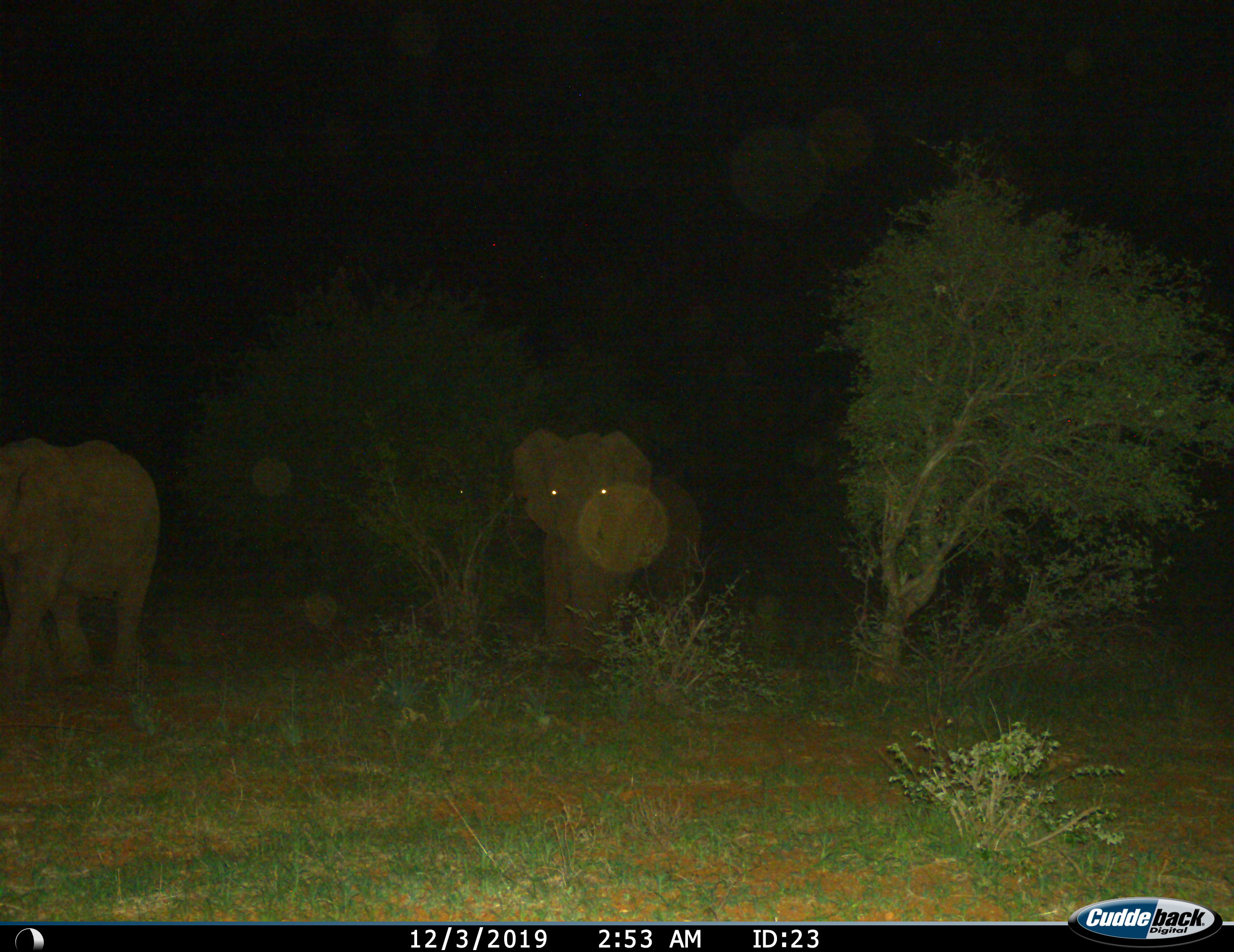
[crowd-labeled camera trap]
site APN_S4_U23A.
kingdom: Animalia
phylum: Chordata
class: Mammalia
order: Proboscidea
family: Elephantidae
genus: Loxodonta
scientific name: Loxodonta africana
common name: african bush elephant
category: elephant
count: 2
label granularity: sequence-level